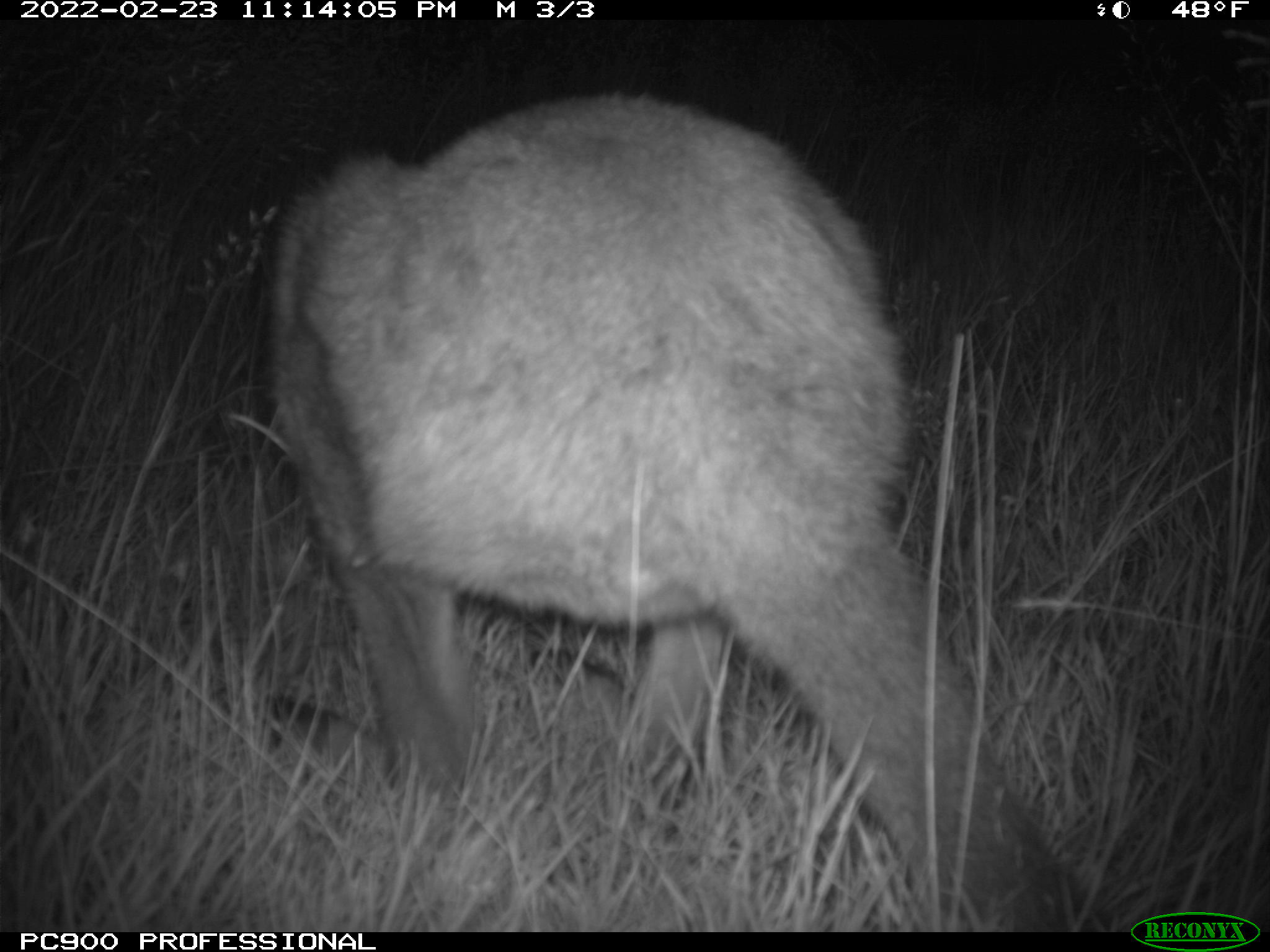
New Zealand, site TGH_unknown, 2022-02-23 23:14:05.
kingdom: Animalia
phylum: Chordata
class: Mammalia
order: Diprotodontia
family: Macropodidae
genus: Notamacropus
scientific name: Notamacropus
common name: wallaby